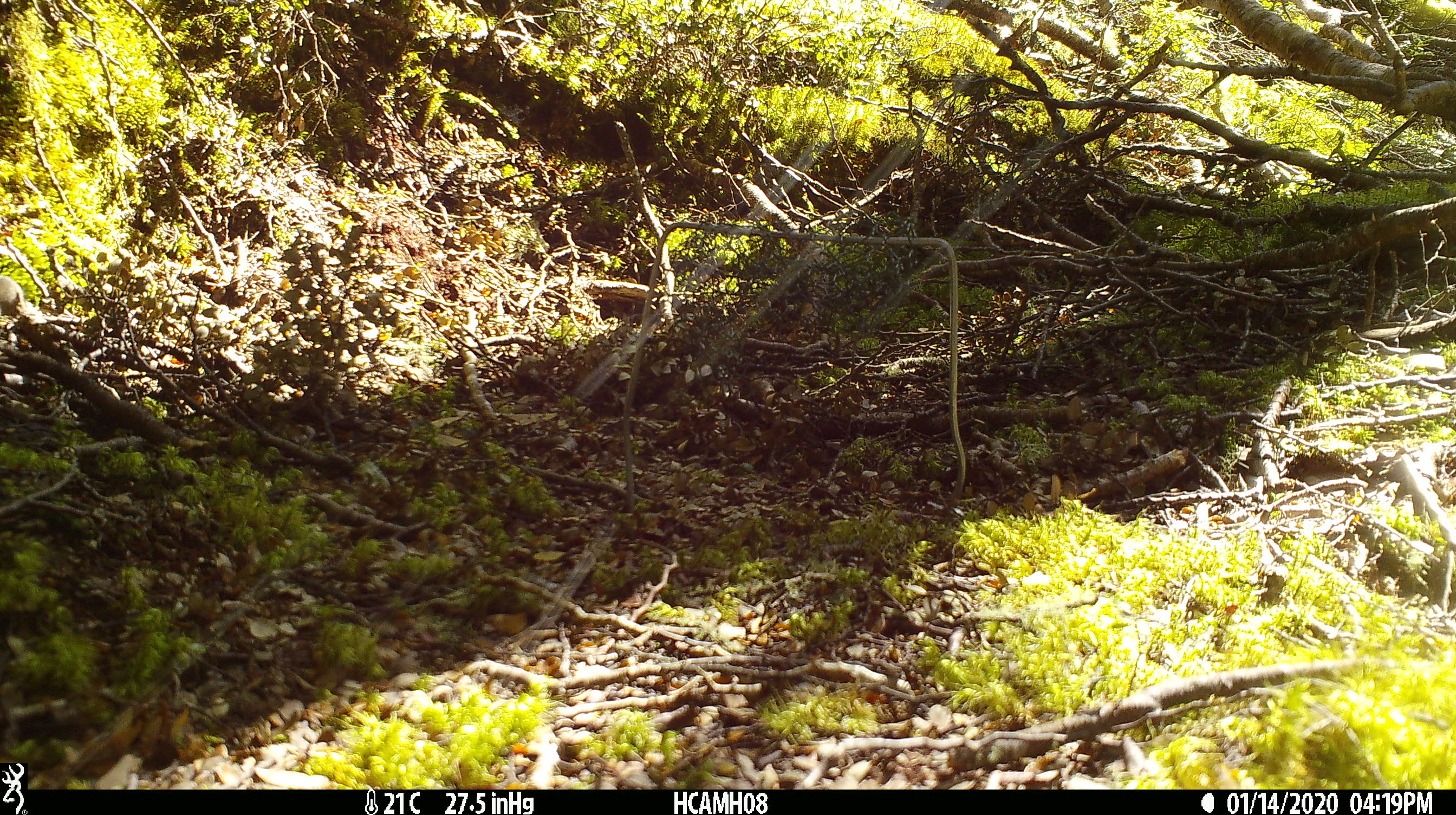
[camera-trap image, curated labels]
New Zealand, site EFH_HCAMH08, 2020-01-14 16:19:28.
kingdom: Animalia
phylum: Chordata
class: Mammalia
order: Rodentia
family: Muridae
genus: Mus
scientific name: Mus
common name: mouse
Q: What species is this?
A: Mouse (Mus).